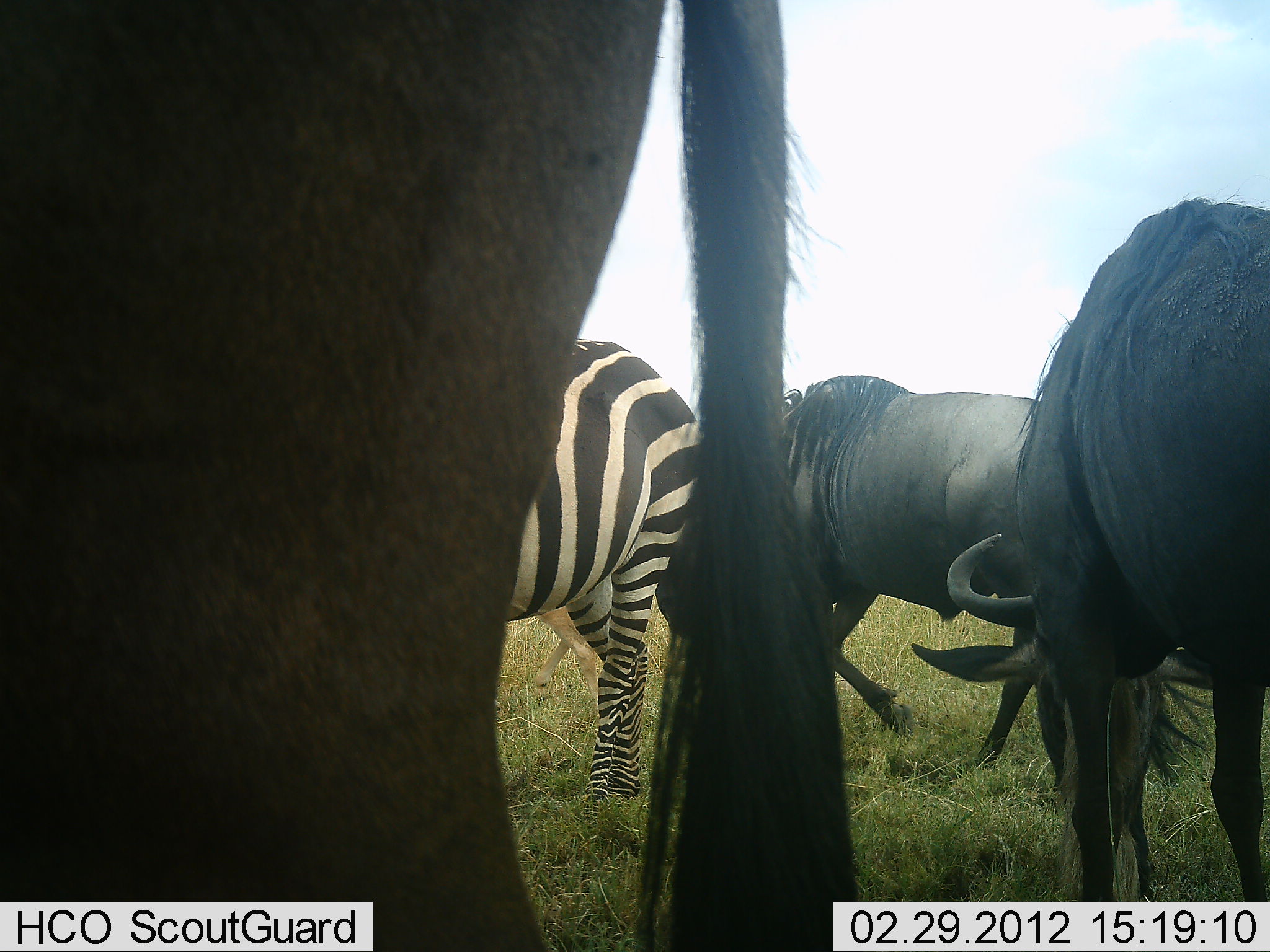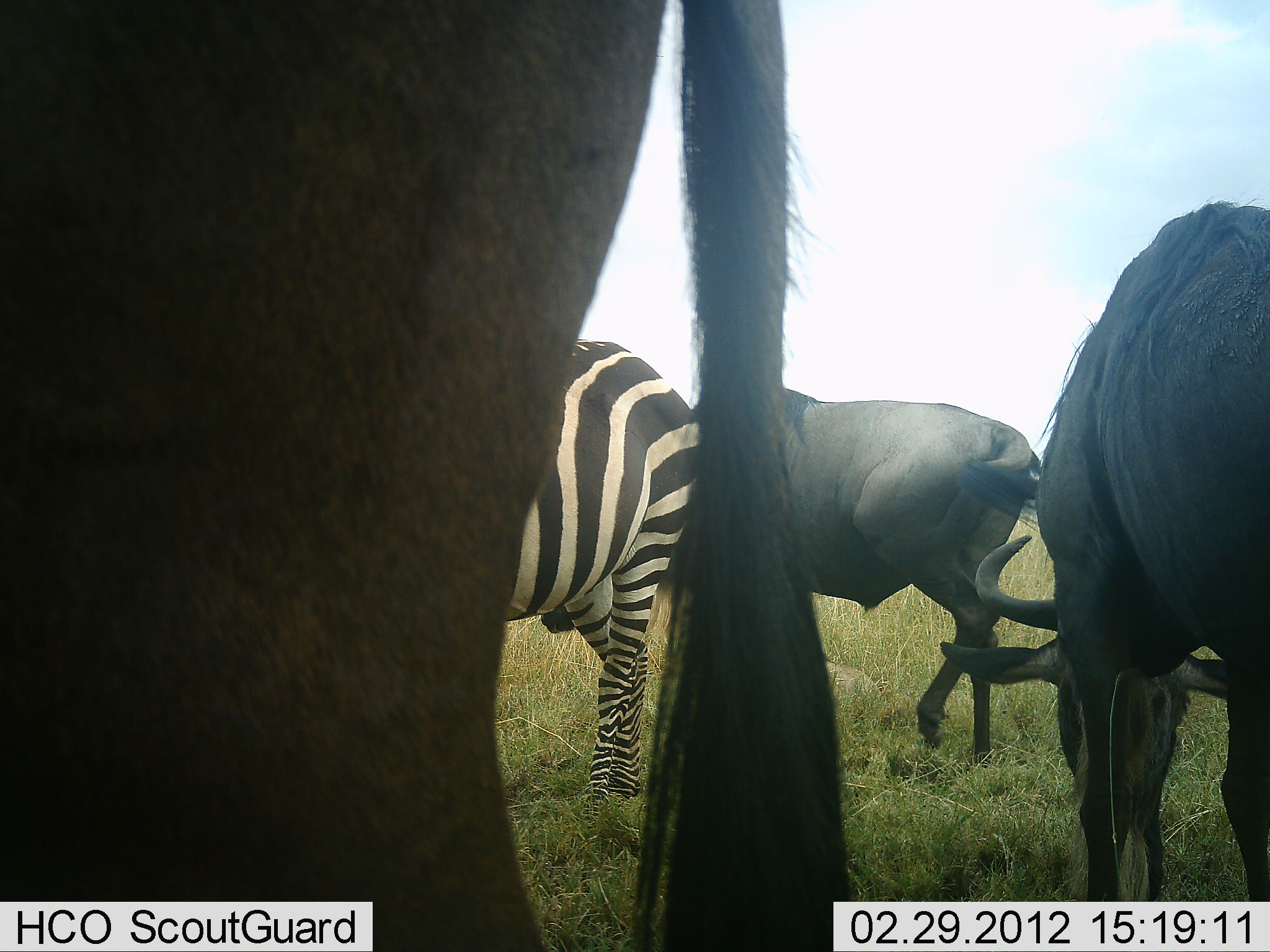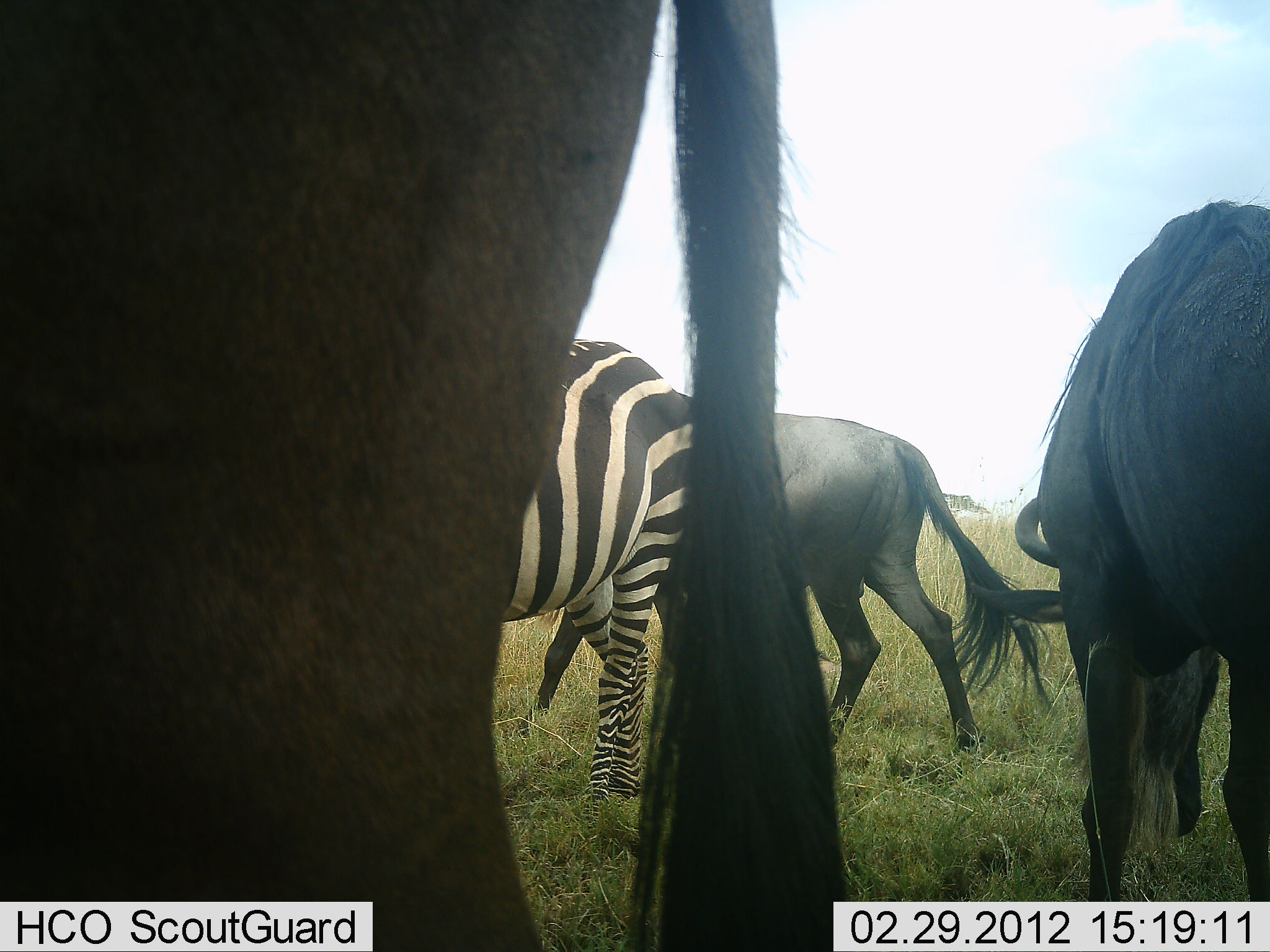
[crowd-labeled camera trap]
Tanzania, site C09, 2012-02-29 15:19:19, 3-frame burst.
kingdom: Animalia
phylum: Chordata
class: Mammalia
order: Artiodactyla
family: Bovidae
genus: Connochaetes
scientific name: Connochaetes taurinus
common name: blue wildebeest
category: wildebeest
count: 3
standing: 83%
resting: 0%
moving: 50%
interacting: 0%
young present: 0%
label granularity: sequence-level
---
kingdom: Animalia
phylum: Chordata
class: Mammalia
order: Perissodactyla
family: Equidae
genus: Equus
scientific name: Equus quagga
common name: plains zebra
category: zebra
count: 1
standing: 100%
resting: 0%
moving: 0%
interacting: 0%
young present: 0%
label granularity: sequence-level